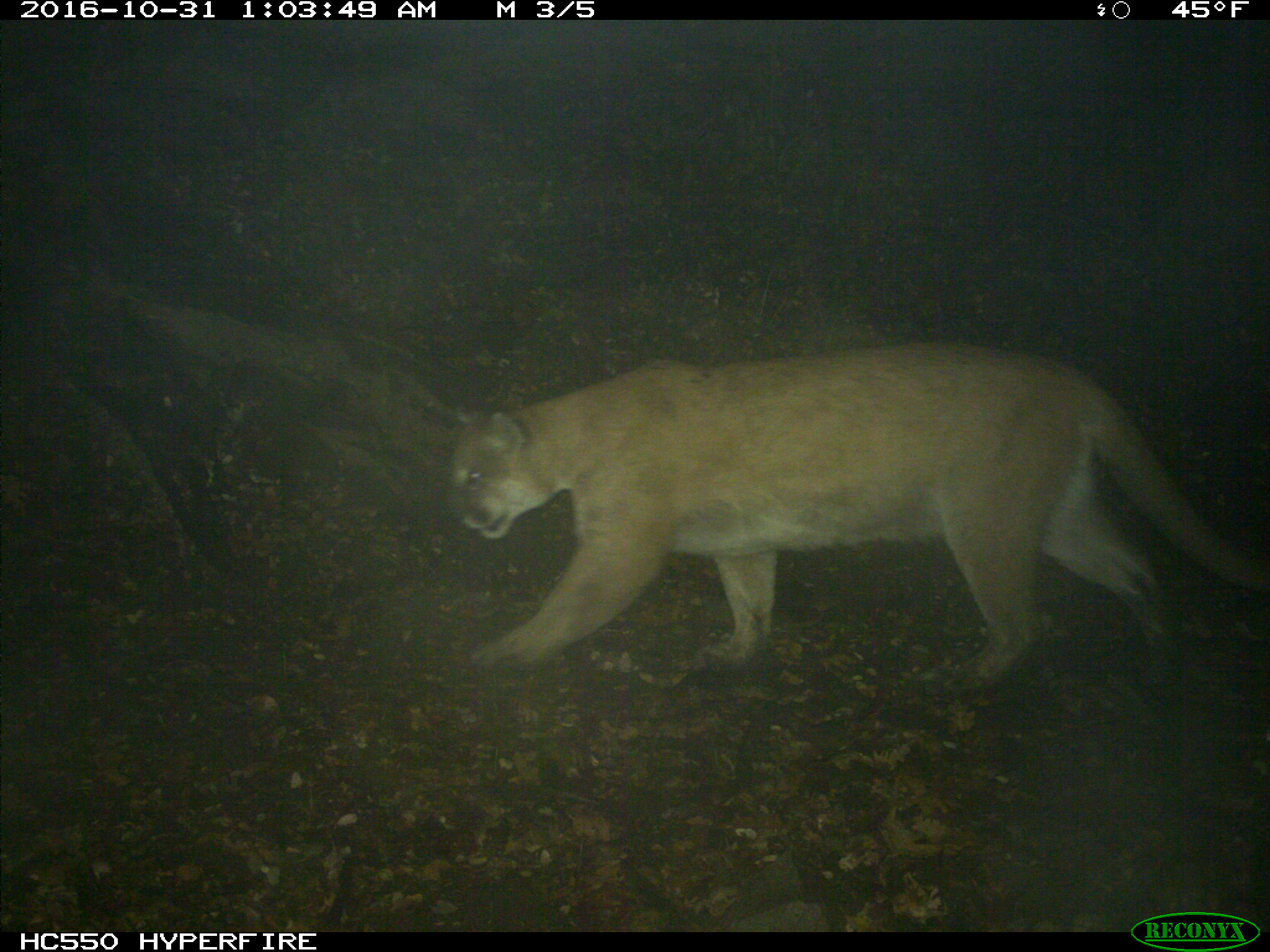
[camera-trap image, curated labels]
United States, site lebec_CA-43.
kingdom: Animalia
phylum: Chordata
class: Mammalia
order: Carnivora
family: Felidae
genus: Puma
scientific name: Puma concolor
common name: mountain lion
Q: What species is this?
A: Puma concolor (mountain lion).